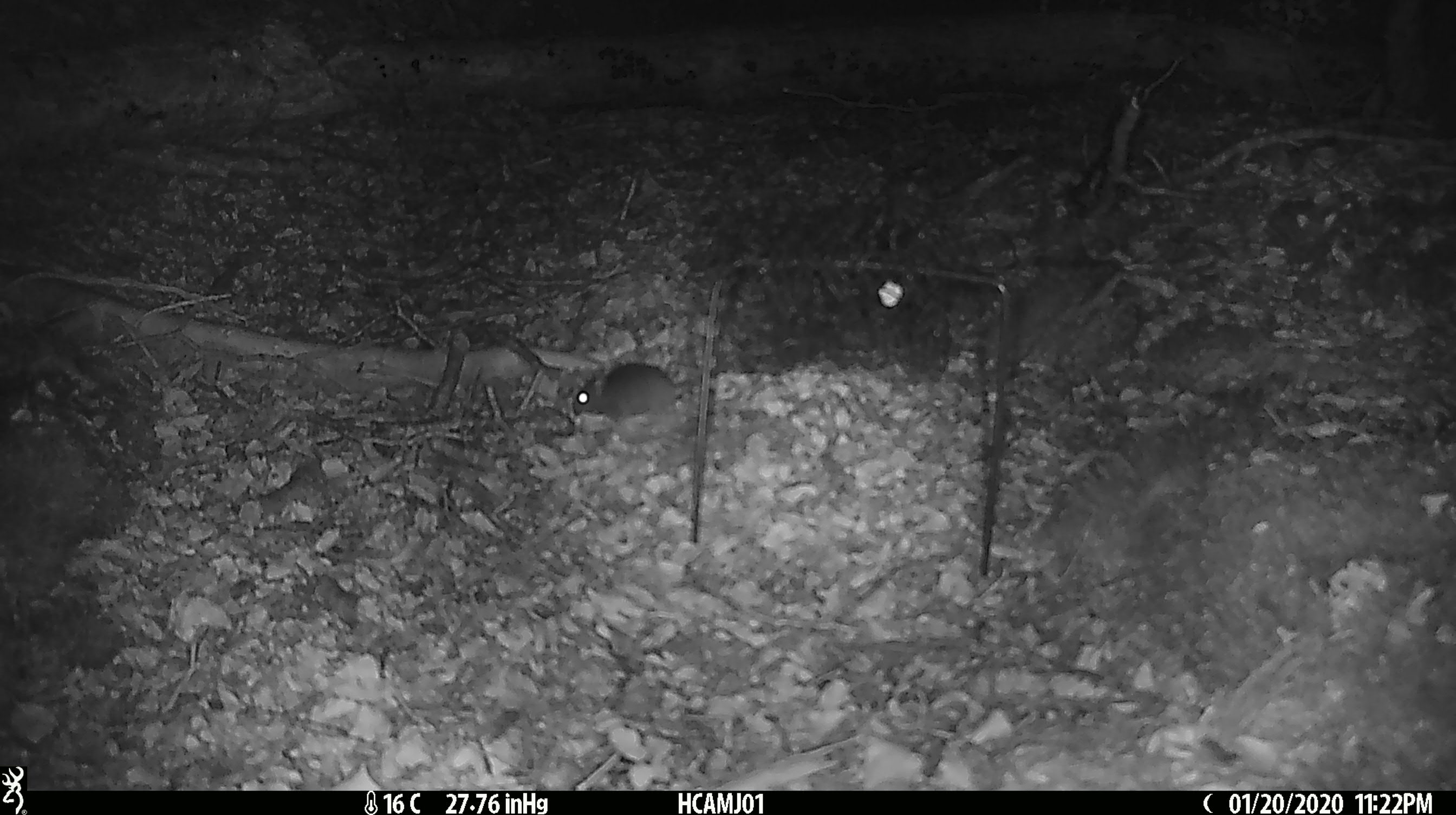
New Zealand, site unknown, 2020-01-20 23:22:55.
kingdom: Animalia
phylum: Chordata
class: Mammalia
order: Rodentia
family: Muridae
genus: Mus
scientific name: Mus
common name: mouse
Mouse (Mus).